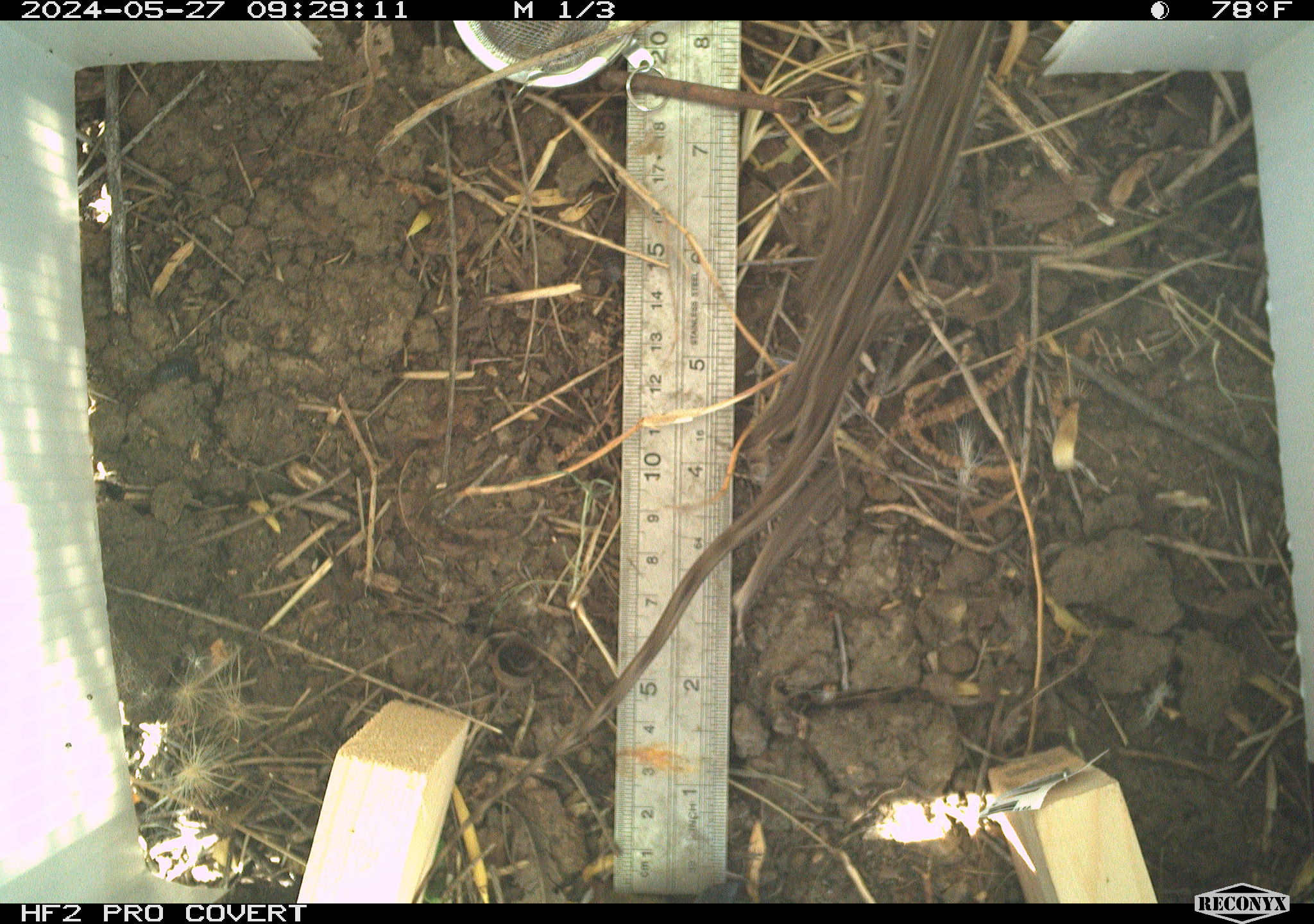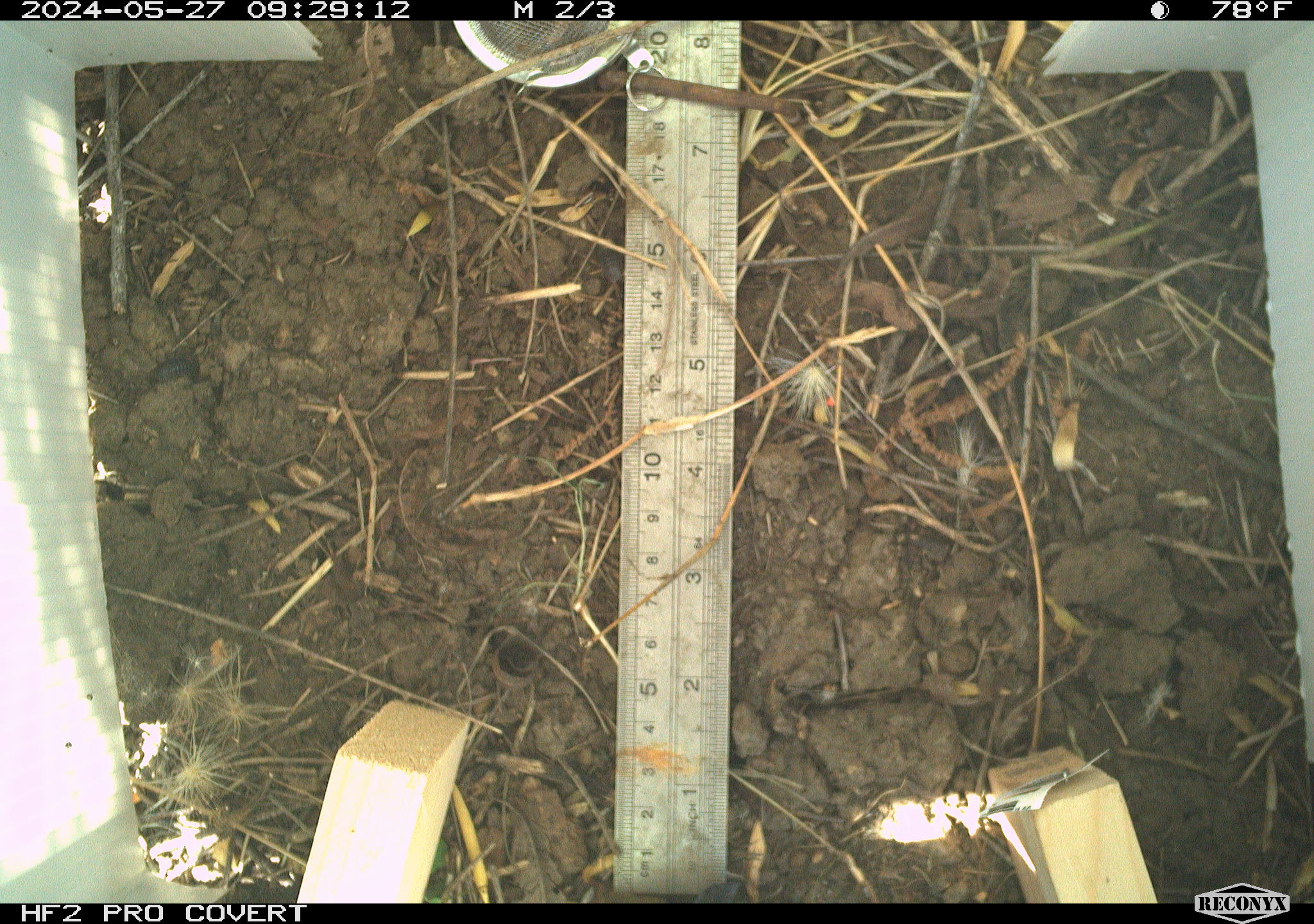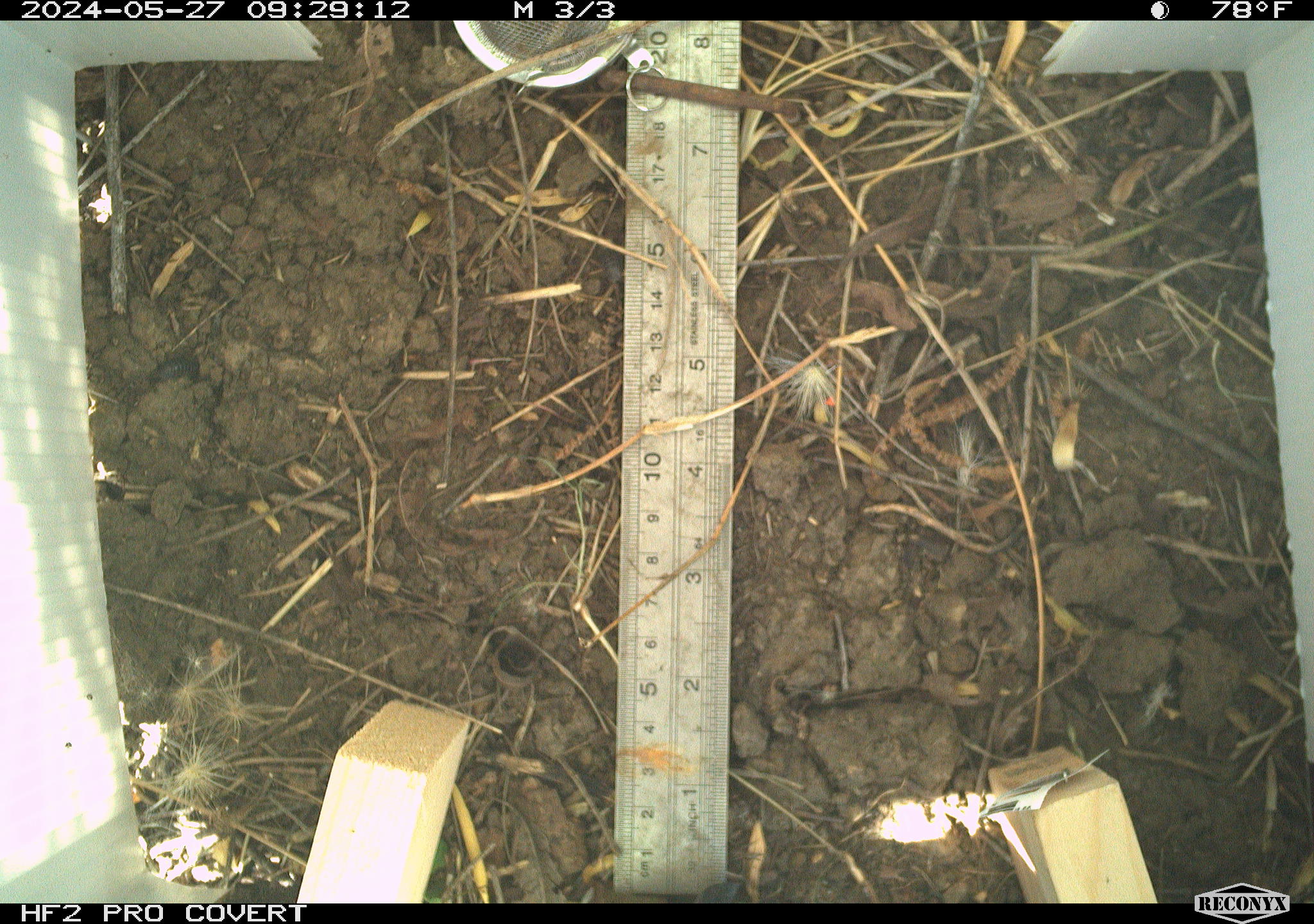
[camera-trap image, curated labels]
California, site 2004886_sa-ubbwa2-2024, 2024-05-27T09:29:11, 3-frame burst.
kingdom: Animalia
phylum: Chordata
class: Reptilia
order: Squamata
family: Phrynosomatidae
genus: Sceloporus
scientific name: Sceloporus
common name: spiny lizards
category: sceloporus species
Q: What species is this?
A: Sceloporus species (spiny lizards) (Sceloporus).